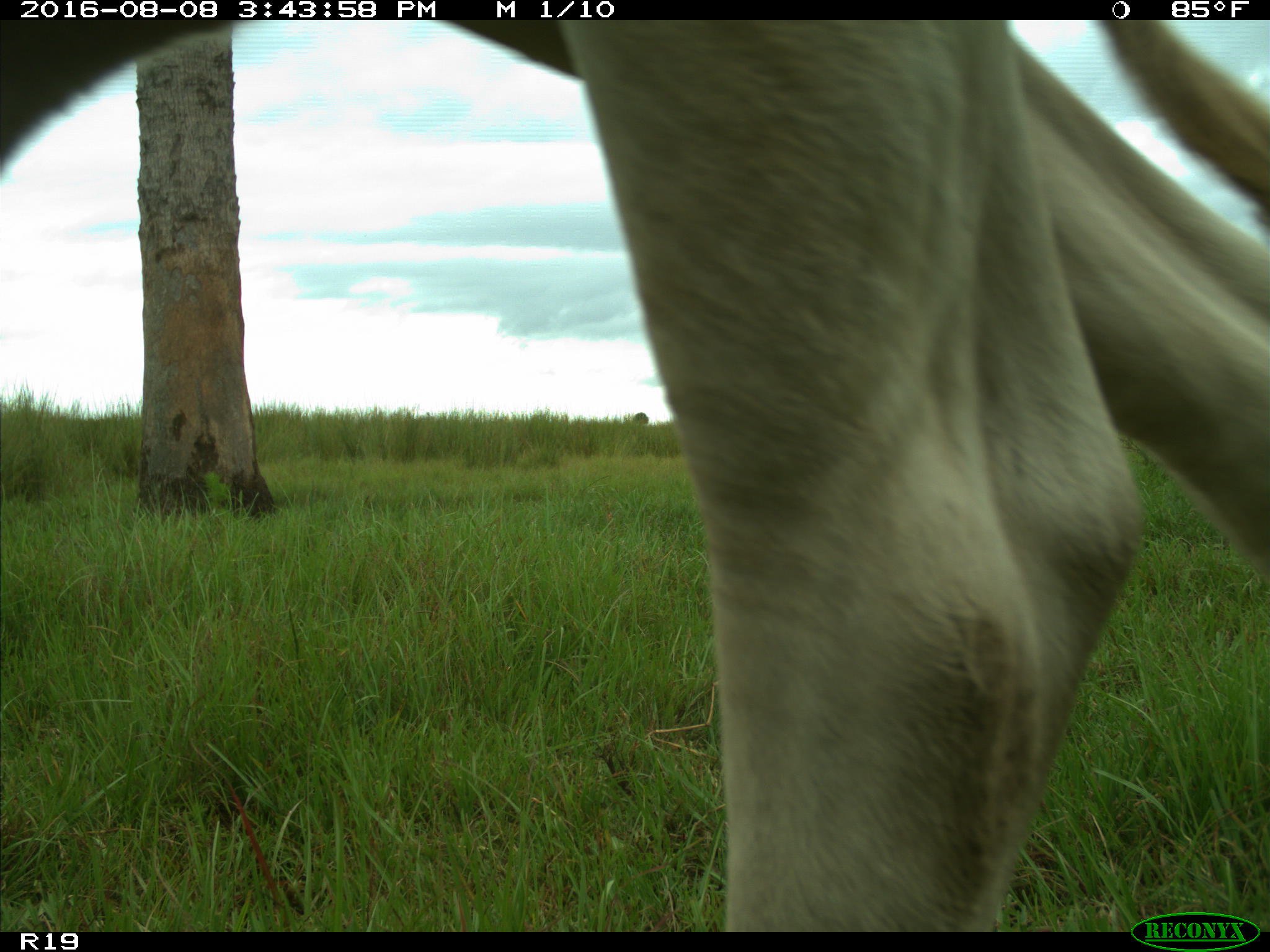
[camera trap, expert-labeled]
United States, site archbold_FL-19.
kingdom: Animalia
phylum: Chordata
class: Mammalia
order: Artiodactyla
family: Bovidae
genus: Bos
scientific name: Bos taurus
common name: domestic cow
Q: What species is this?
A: Bos taurus (domestic cow).